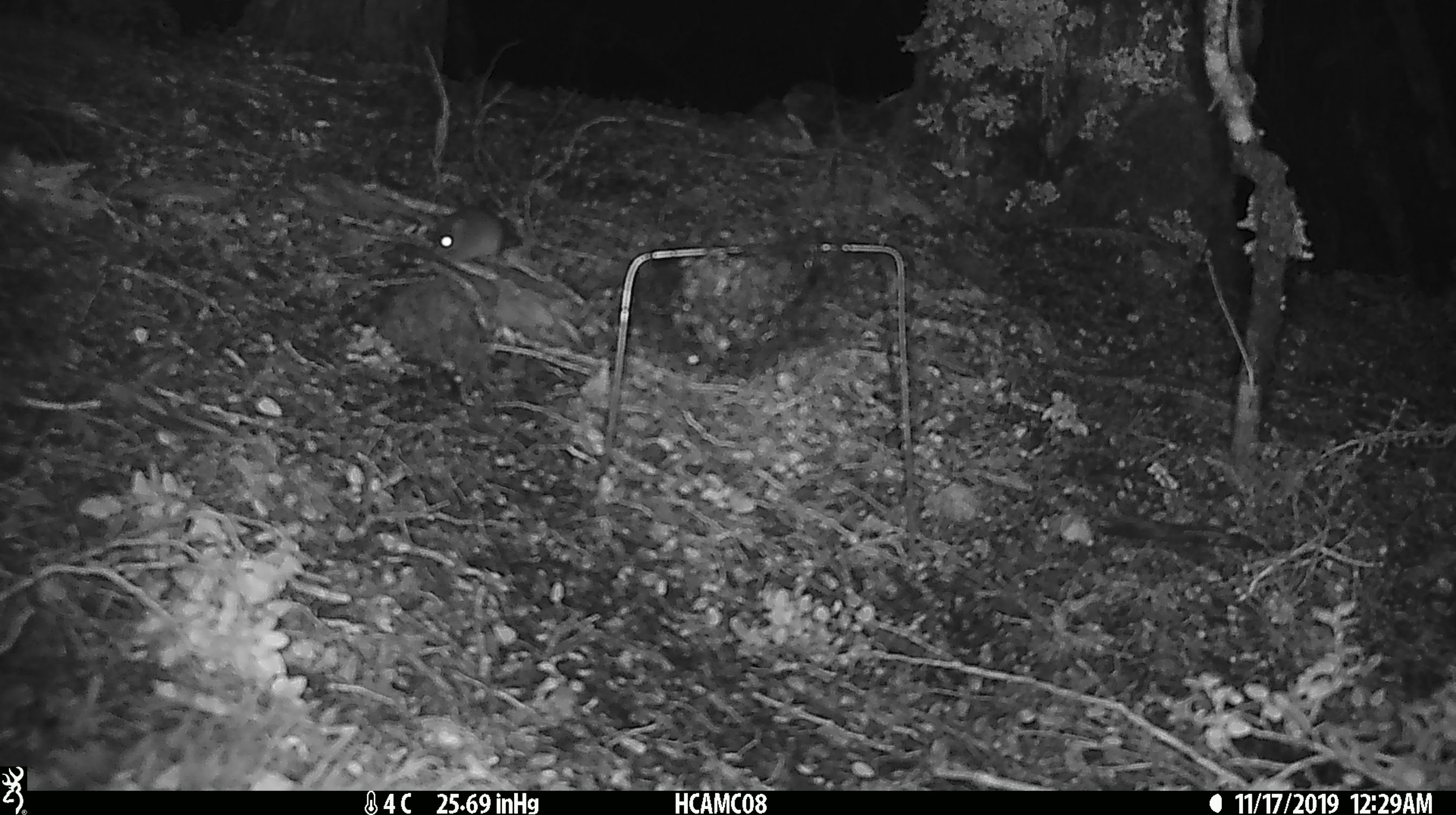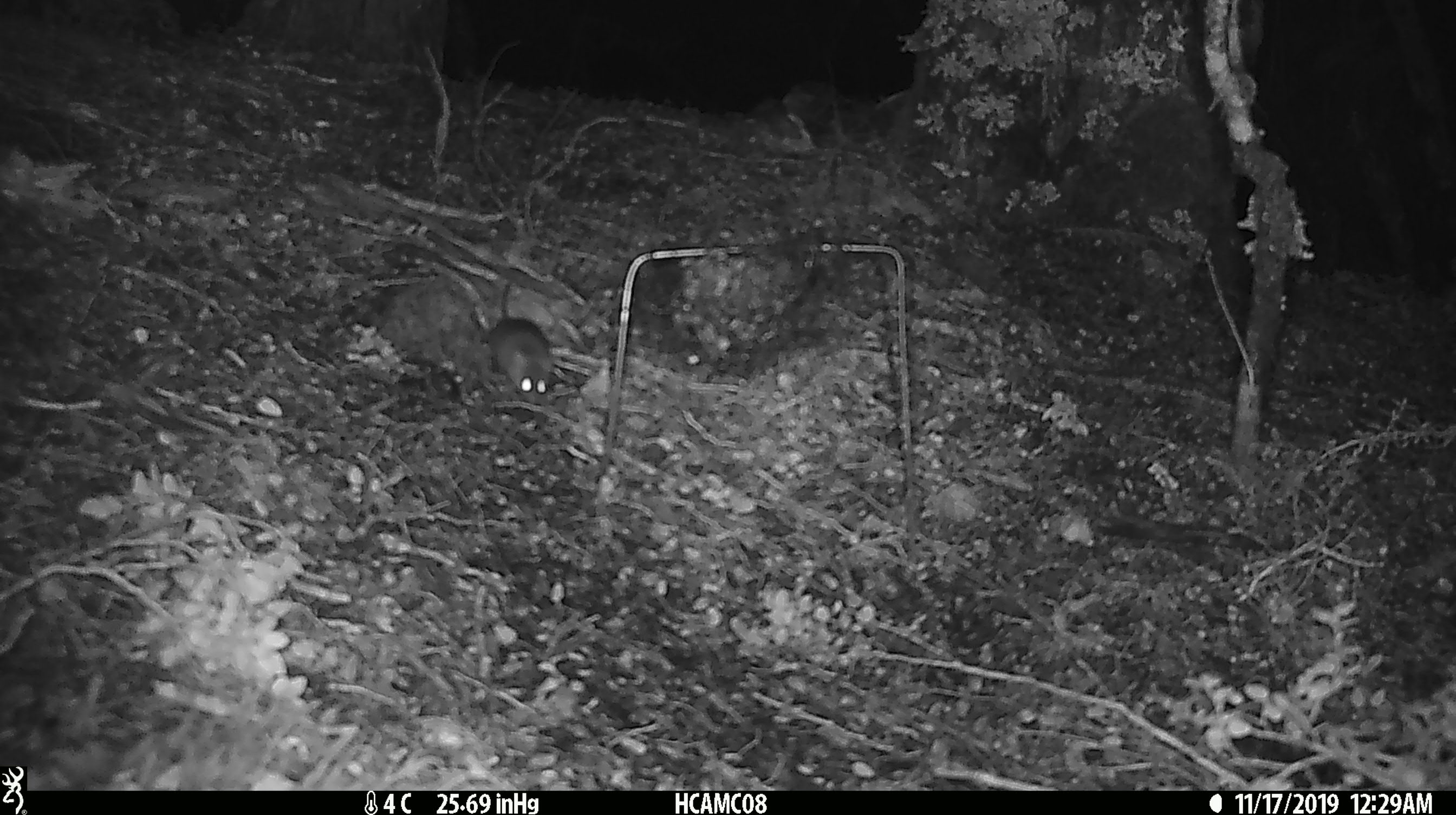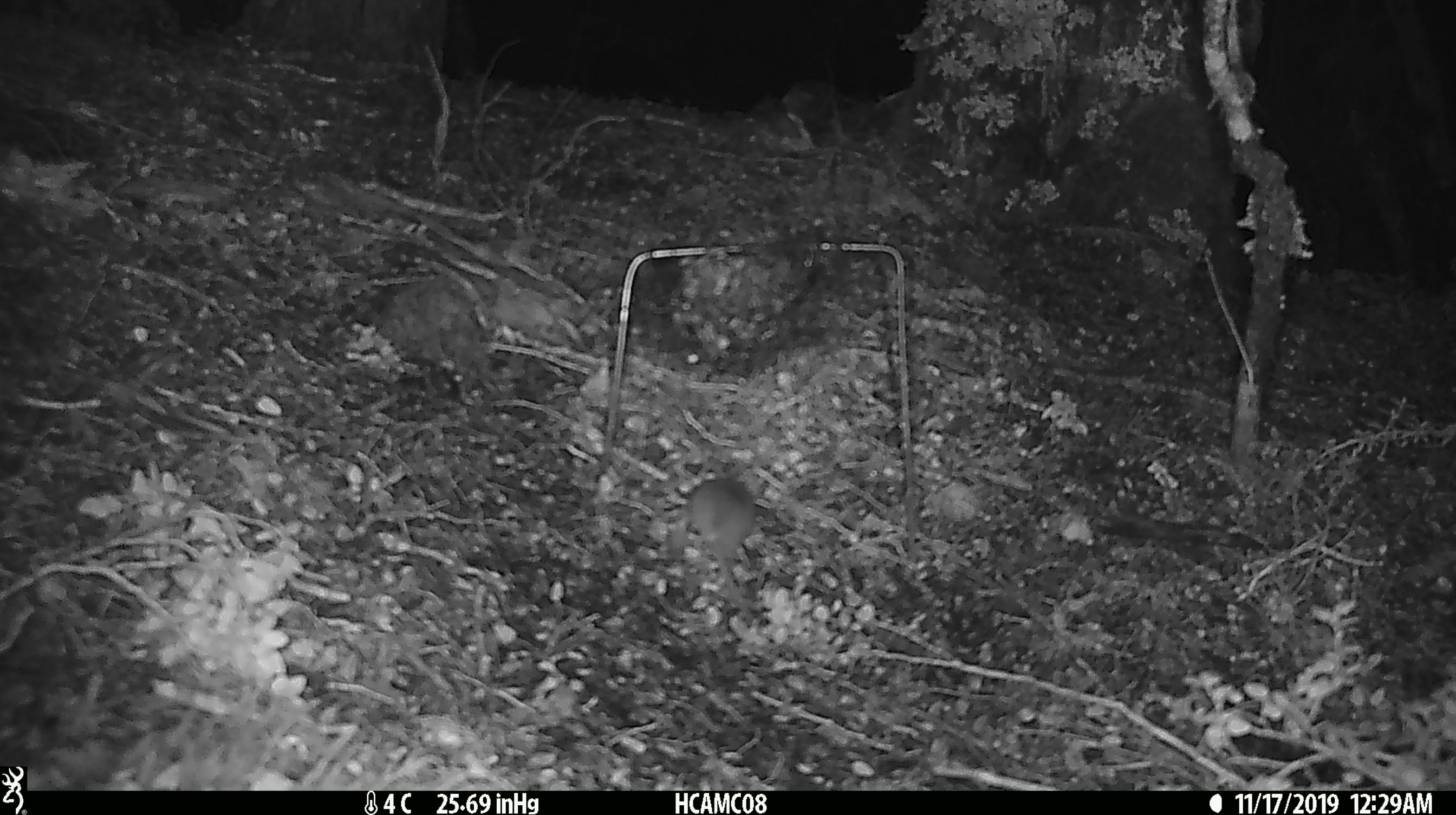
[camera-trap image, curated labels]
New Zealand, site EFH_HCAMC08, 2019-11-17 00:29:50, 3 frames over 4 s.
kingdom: Animalia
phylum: Chordata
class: Mammalia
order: Rodentia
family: Muridae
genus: Mus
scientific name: Mus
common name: mouse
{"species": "mouse (Mus)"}